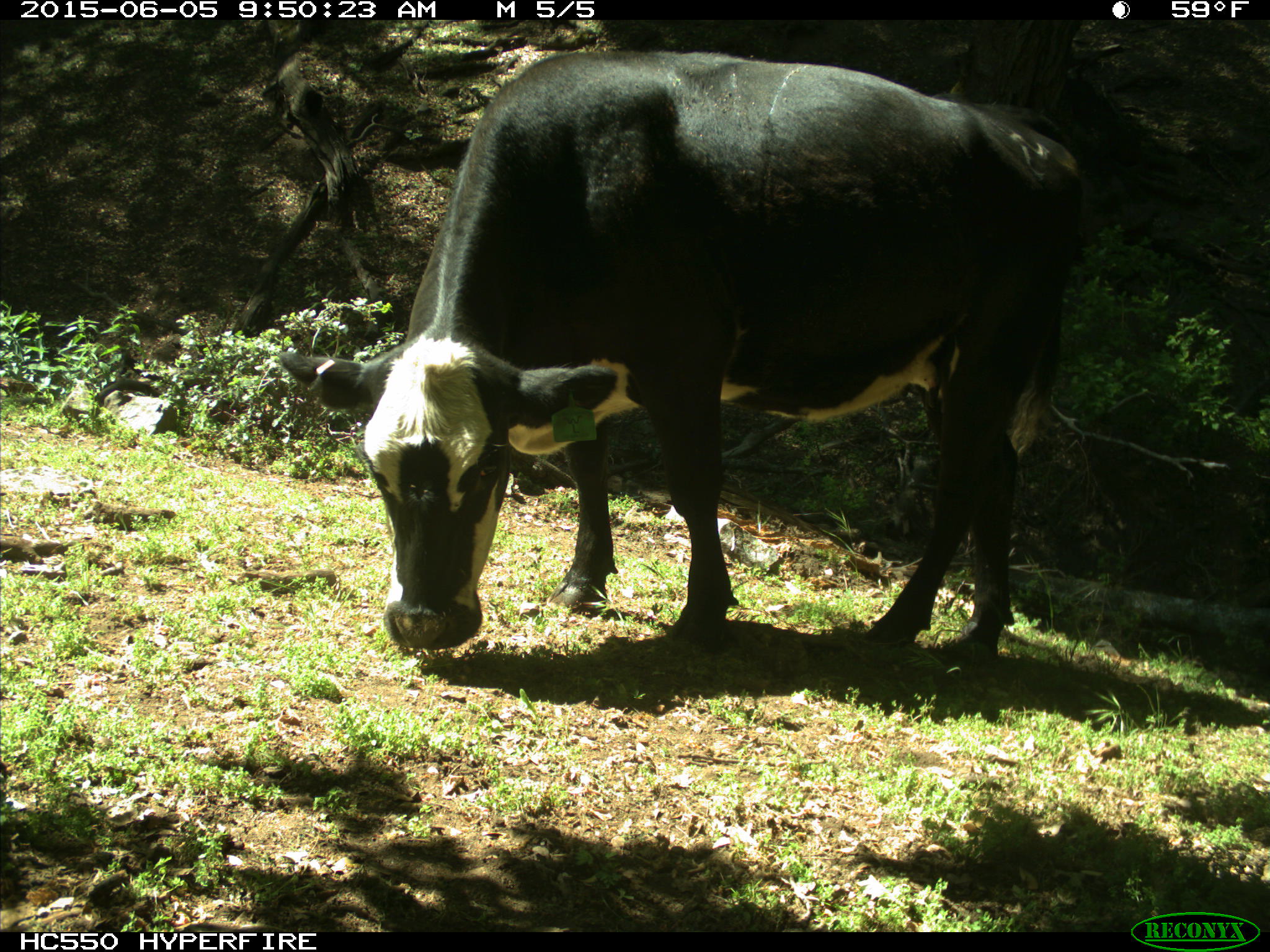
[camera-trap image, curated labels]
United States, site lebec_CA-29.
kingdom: Animalia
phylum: Chordata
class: Mammalia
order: Artiodactyla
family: Bovidae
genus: Bos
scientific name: Bos taurus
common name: domestic cow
Bos taurus (domestic cow).